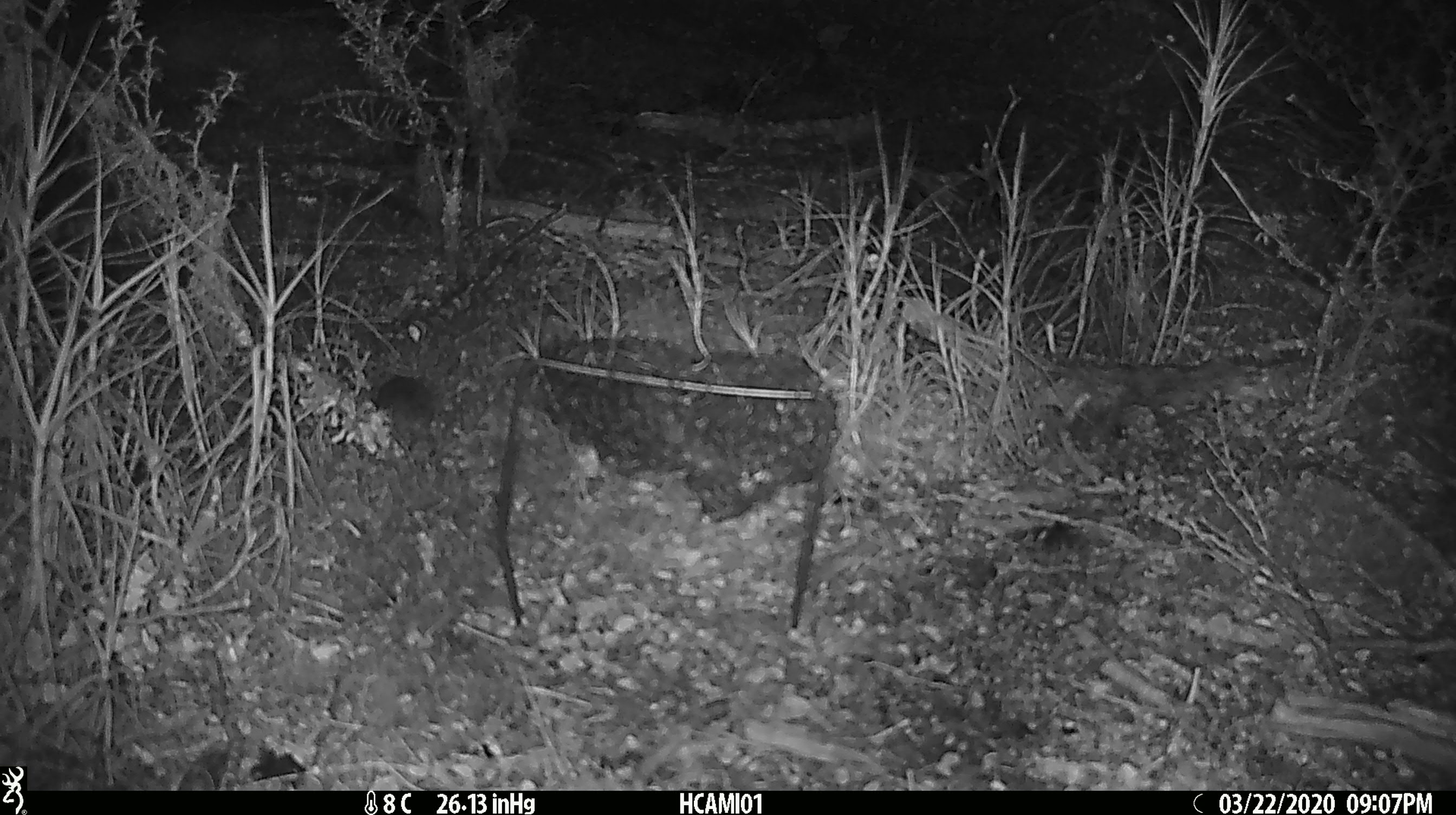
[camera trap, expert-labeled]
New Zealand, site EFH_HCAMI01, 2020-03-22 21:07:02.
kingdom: Animalia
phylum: Chordata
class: Mammalia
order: Rodentia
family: Muridae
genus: Mus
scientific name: Mus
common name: mouse